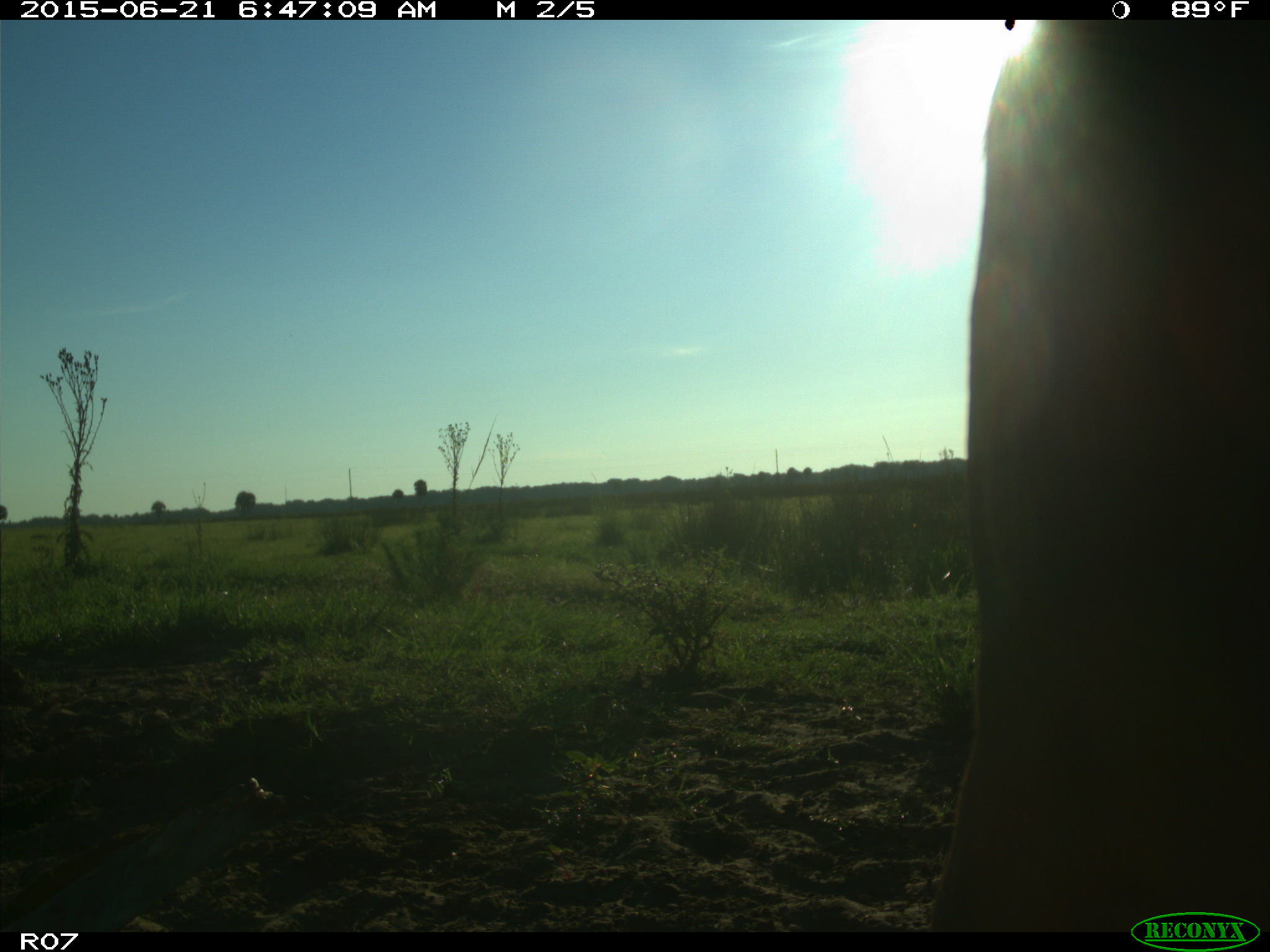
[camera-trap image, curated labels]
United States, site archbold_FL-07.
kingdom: Animalia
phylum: Chordata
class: Mammalia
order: Artiodactyla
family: Bovidae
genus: Bos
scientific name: Bos taurus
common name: domestic cow